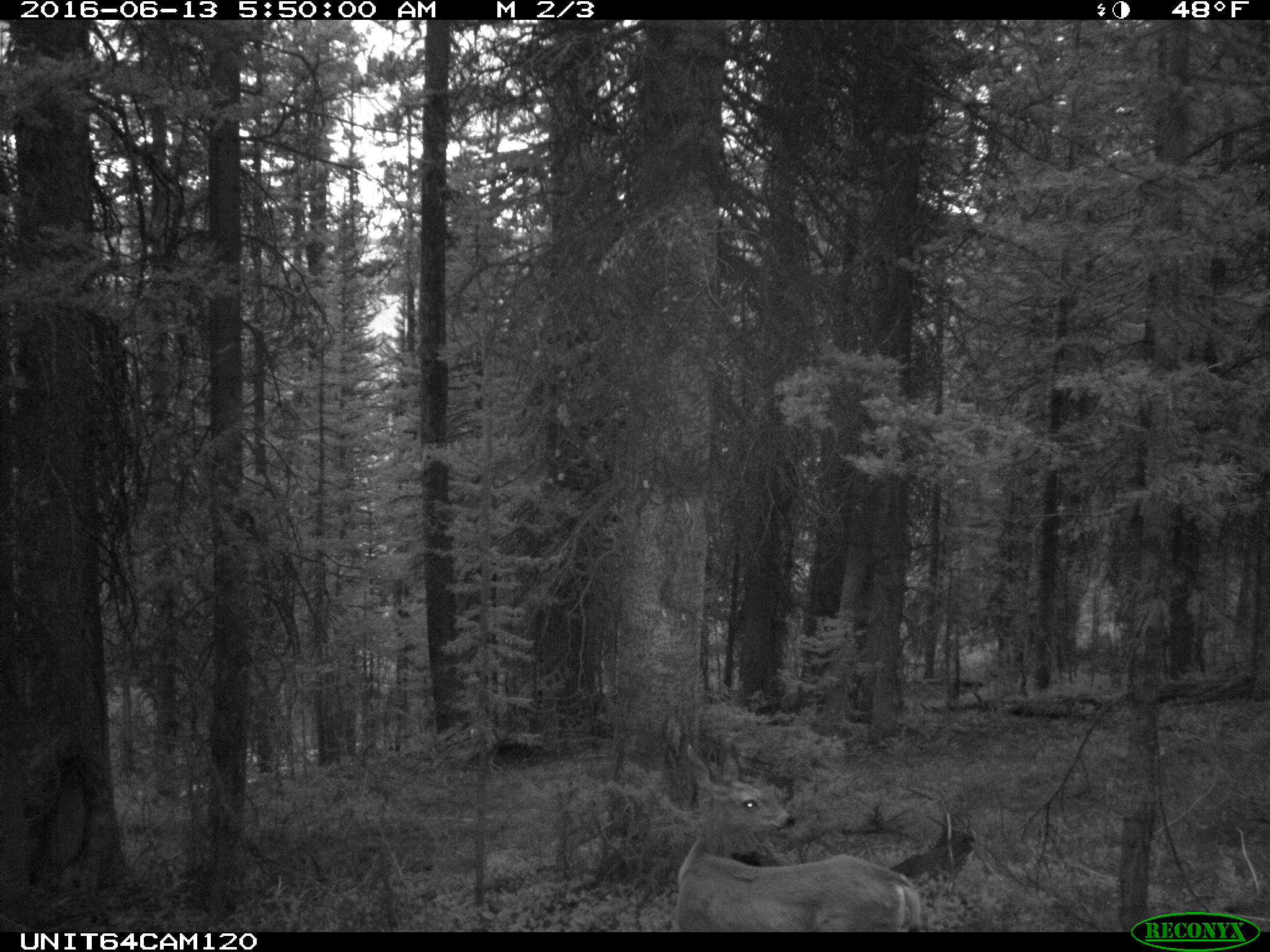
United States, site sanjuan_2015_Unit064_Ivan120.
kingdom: Animalia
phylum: Chordata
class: Mammalia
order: Artiodactyla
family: Cervidae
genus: Odocoileus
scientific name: Odocoileus hemionus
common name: mule deer